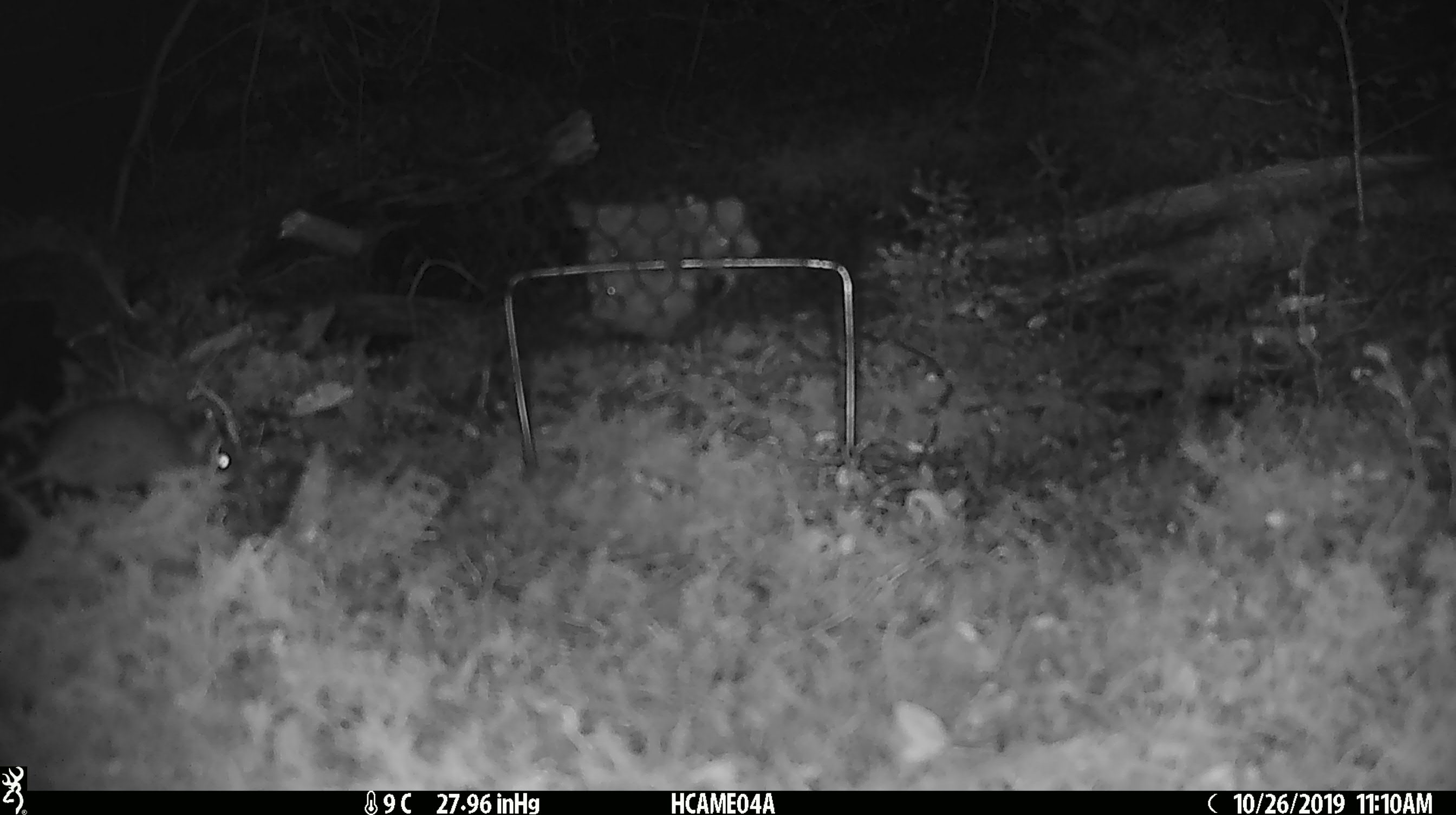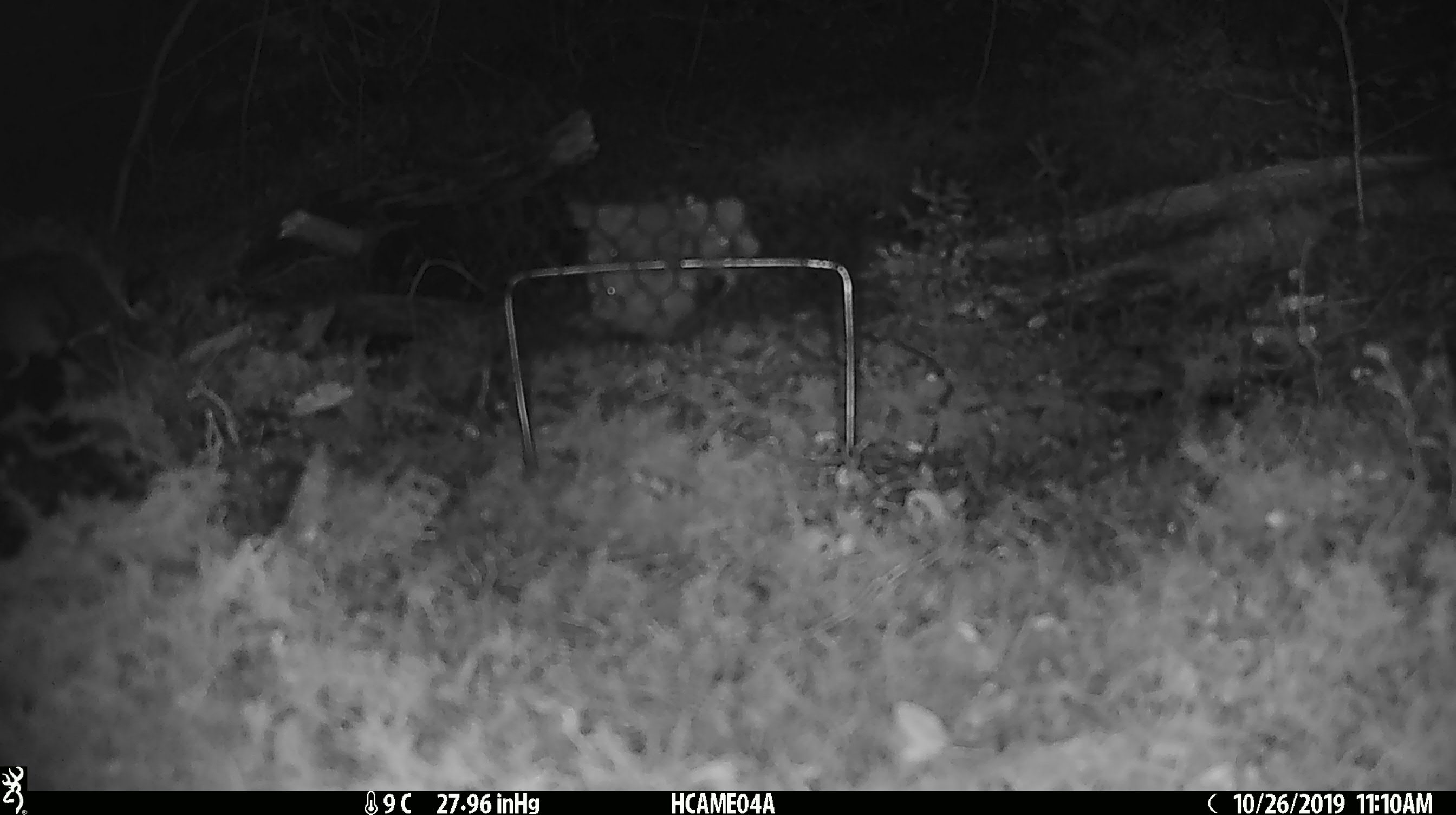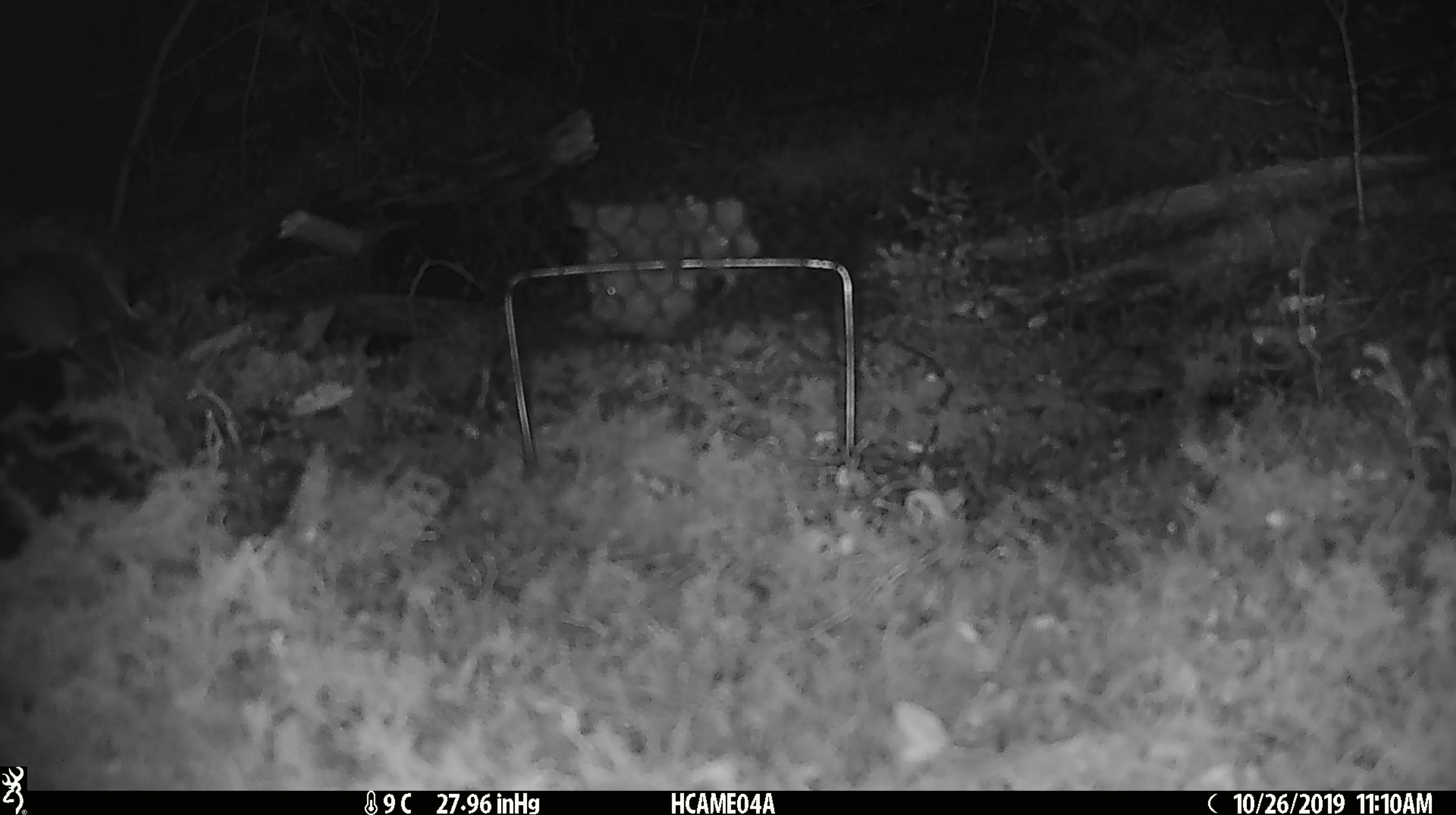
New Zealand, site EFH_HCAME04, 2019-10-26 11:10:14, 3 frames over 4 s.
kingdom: Animalia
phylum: Chordata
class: Mammalia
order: Rodentia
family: Muridae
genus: Mus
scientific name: Mus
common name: mouse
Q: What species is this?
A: Mouse (Mus).